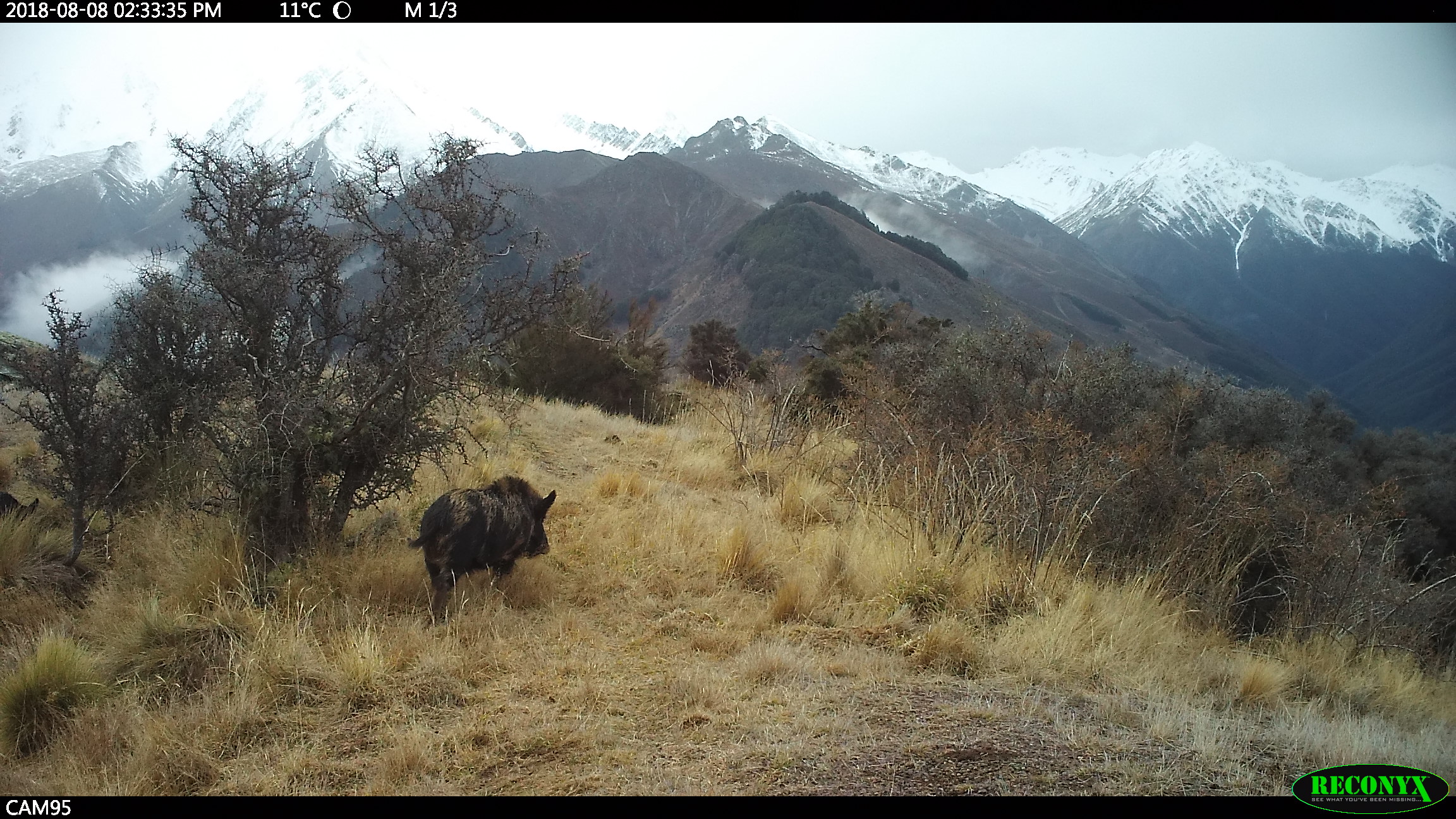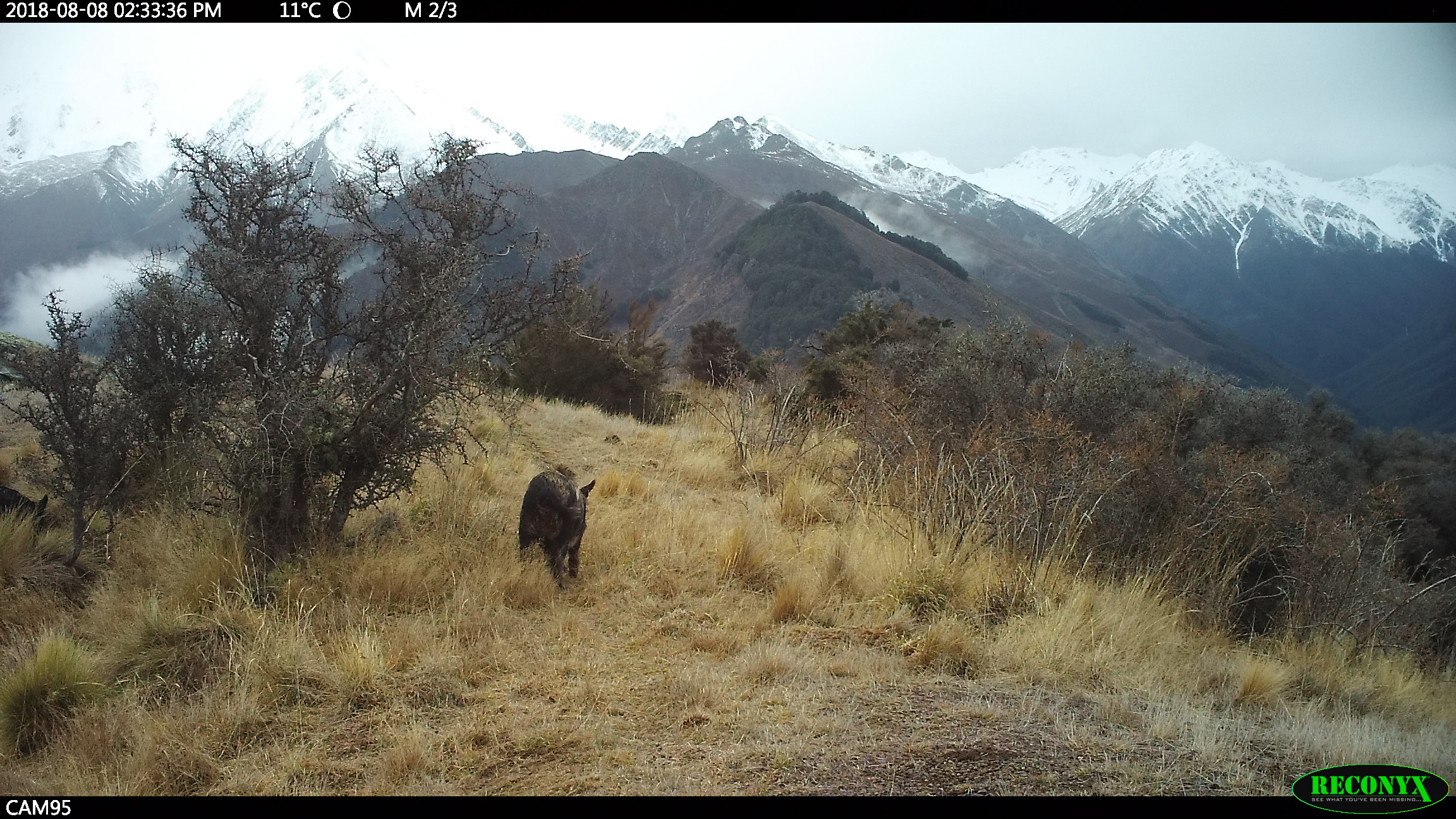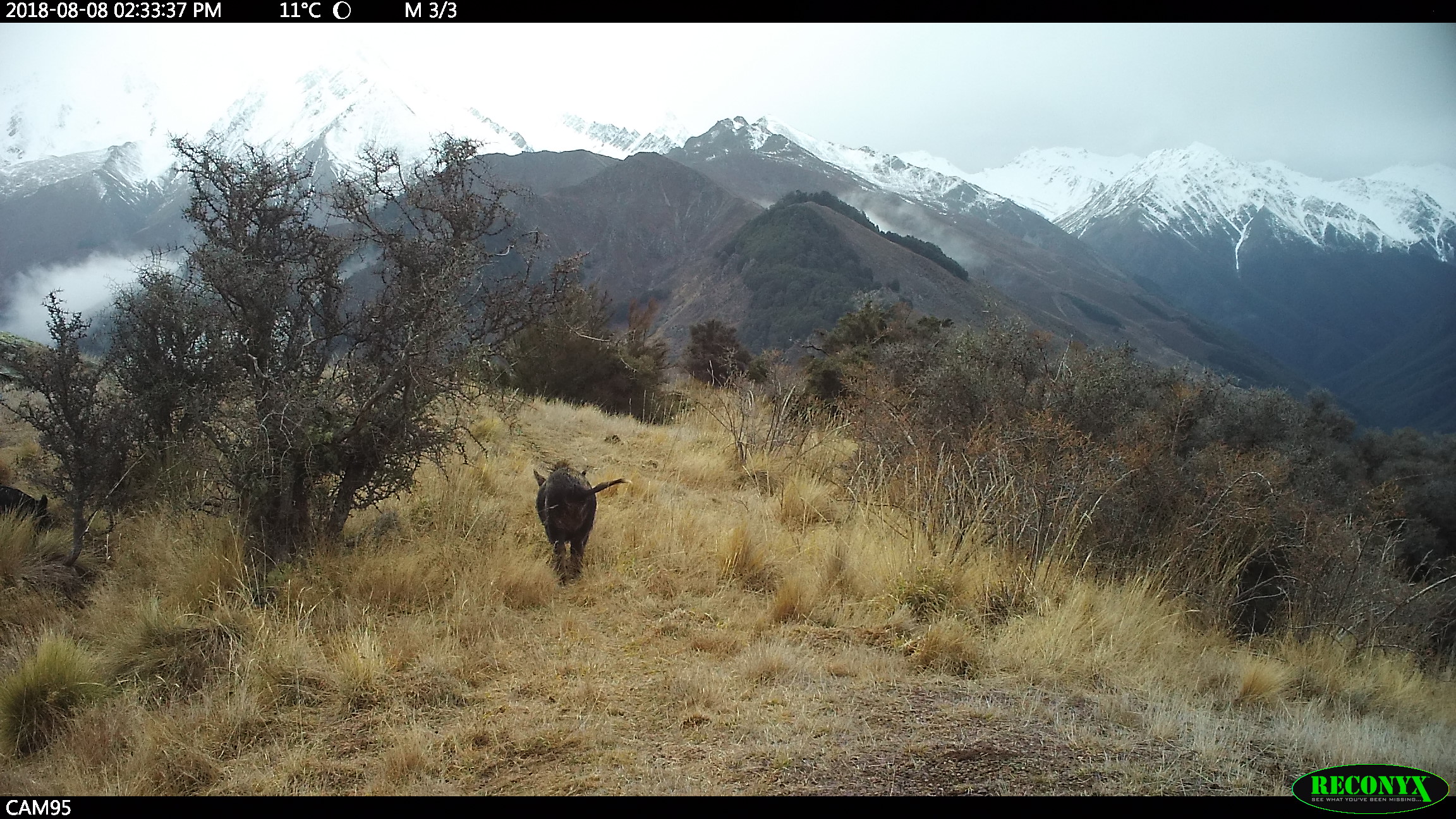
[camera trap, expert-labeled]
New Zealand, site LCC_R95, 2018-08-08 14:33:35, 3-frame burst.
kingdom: Animalia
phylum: Chordata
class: Mammalia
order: Artiodactyla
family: Suidae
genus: Sus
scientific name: Sus scrofa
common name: pig